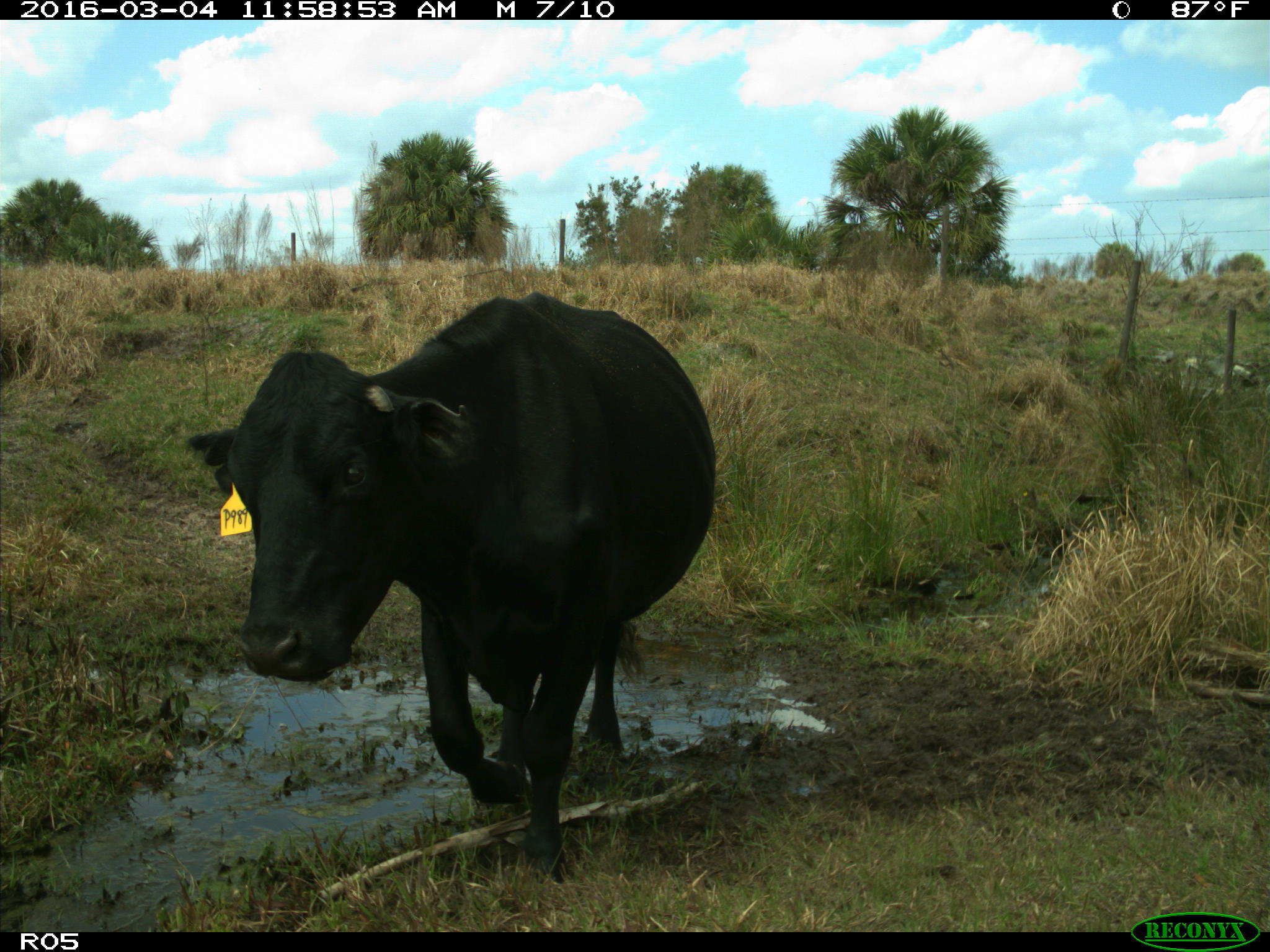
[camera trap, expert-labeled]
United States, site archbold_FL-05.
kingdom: Animalia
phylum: Chordata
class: Mammalia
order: Artiodactyla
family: Bovidae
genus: Bos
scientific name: Bos taurus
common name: domestic cow